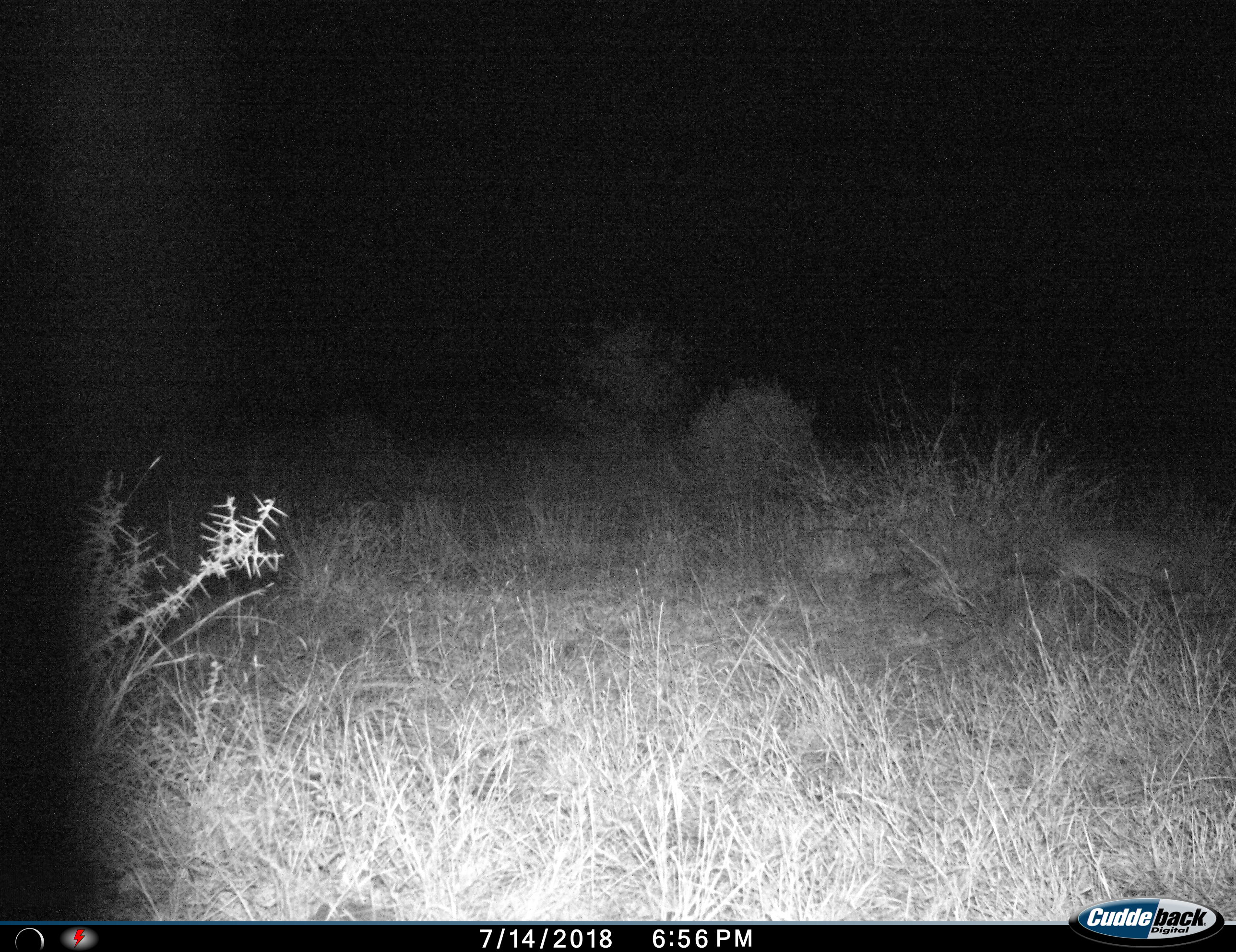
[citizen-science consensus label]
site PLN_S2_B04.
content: unidentified animal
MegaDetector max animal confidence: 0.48